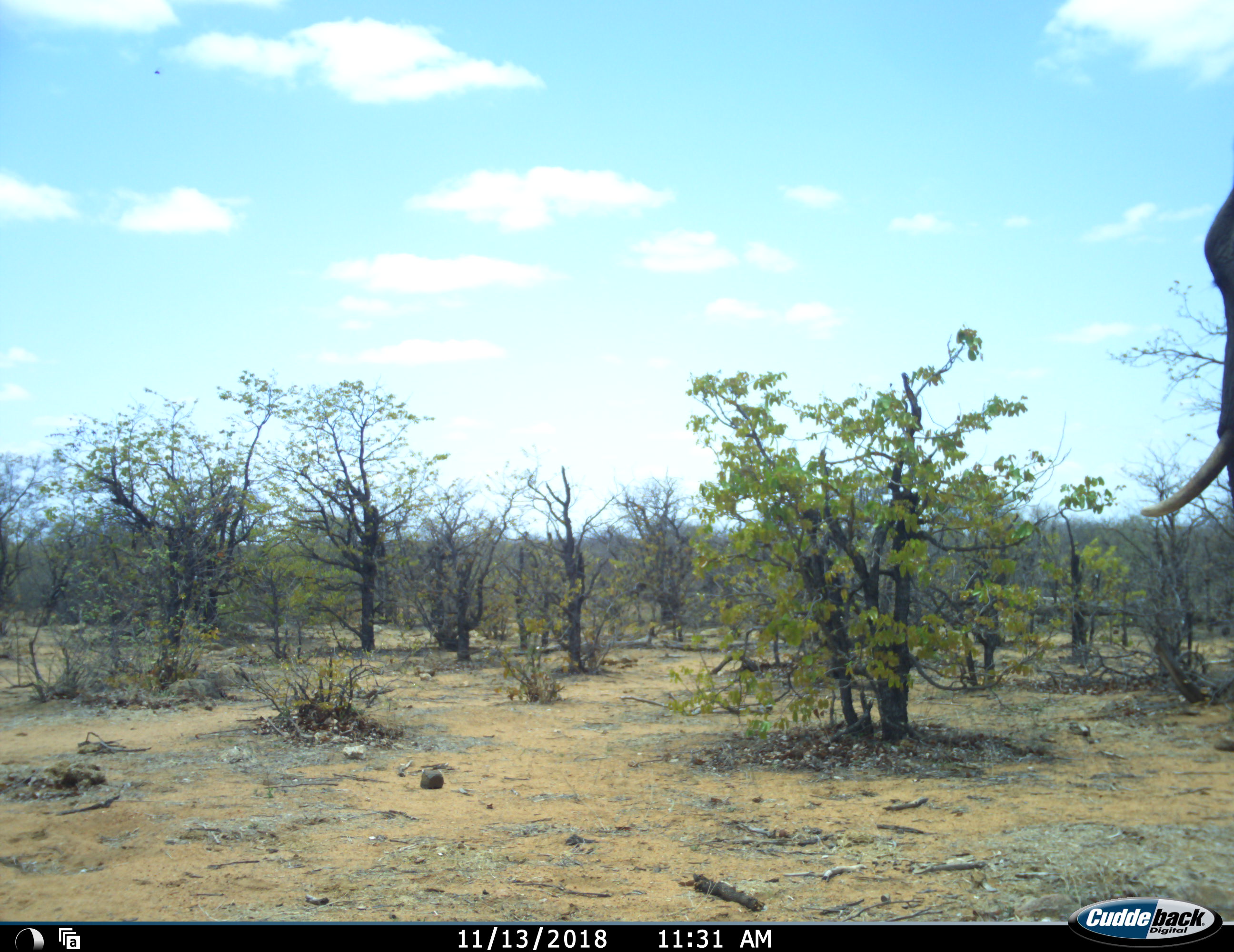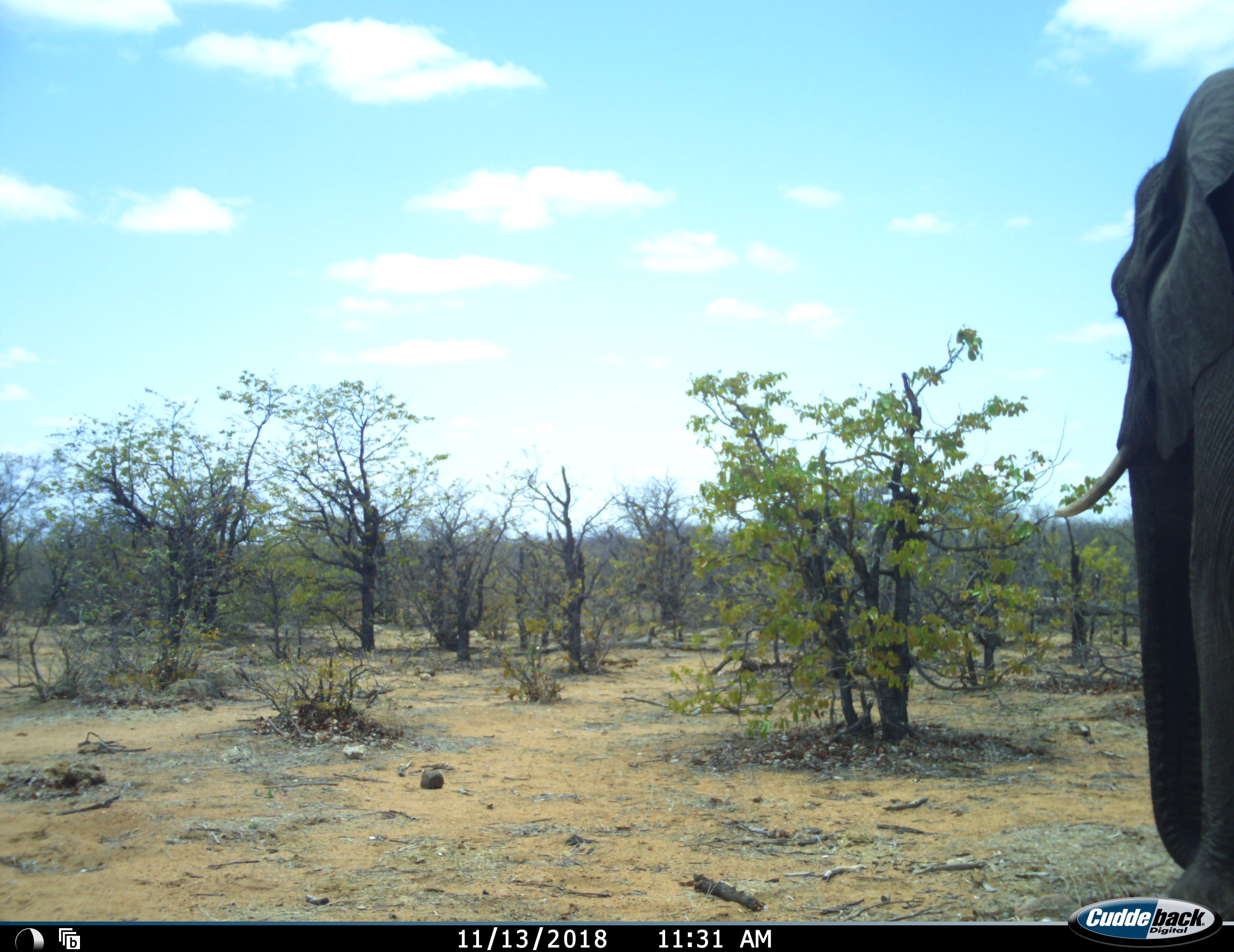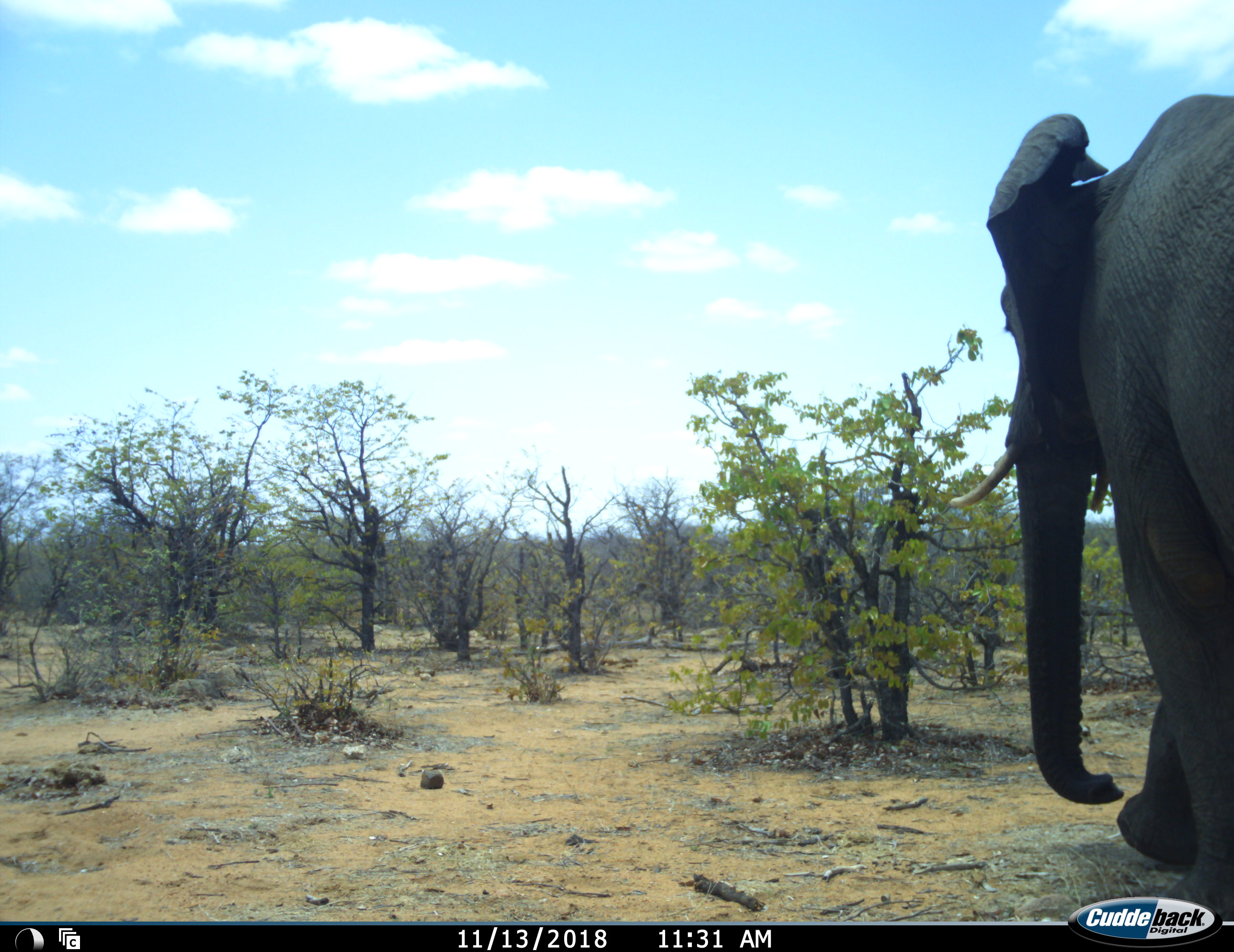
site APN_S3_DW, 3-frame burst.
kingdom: Animalia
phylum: Chordata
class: Mammalia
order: Proboscidea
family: Elephantidae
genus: Loxodonta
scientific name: Loxodonta africana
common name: african bush elephant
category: elephant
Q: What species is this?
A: Elephant (african bush elephant) (Loxodonta africana).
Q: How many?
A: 1.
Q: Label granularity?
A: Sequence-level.